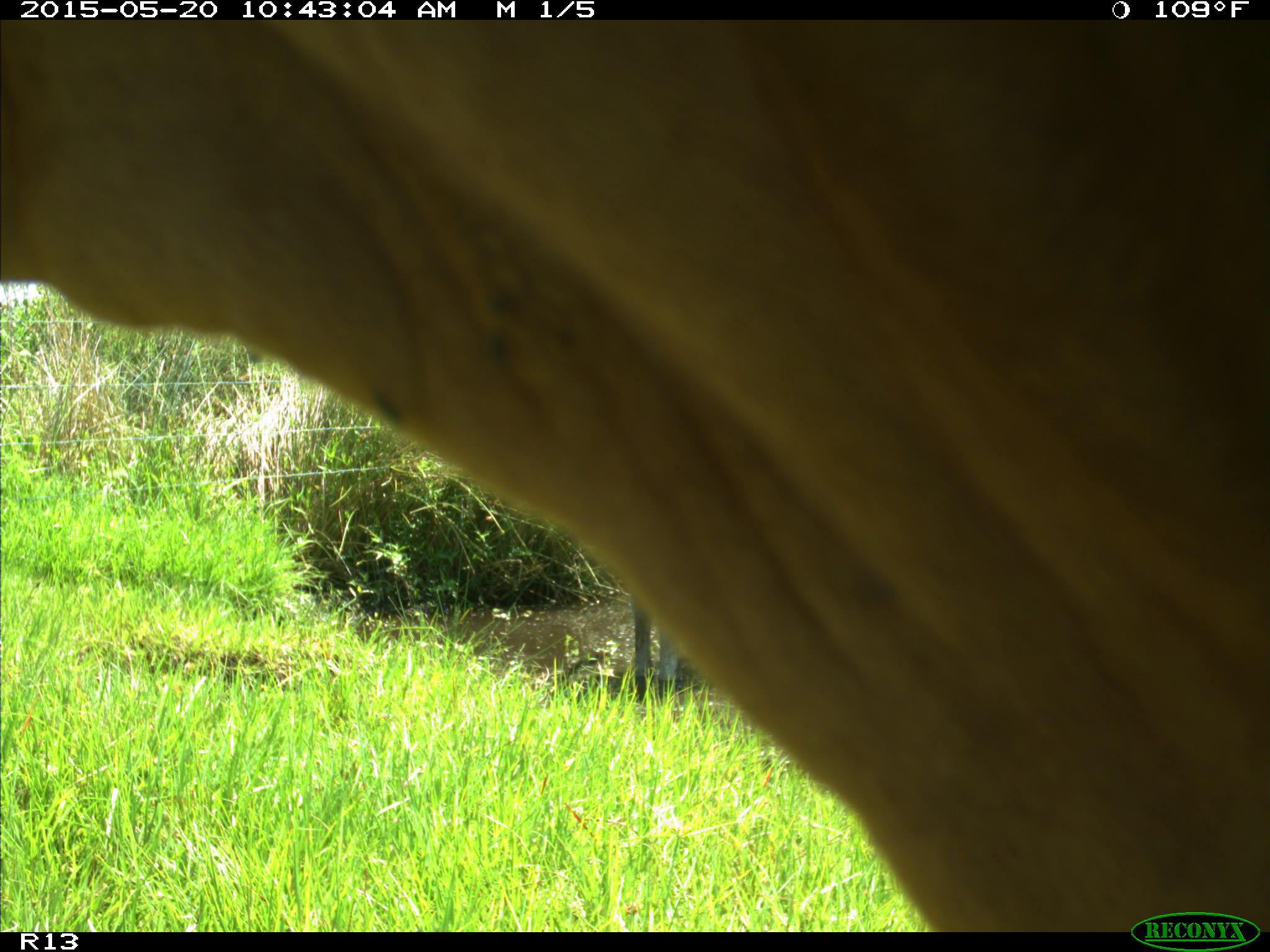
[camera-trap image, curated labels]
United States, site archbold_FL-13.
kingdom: Animalia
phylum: Chordata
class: Mammalia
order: Artiodactyla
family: Bovidae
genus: Bos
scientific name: Bos taurus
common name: domestic cow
Bos taurus (domestic cow).